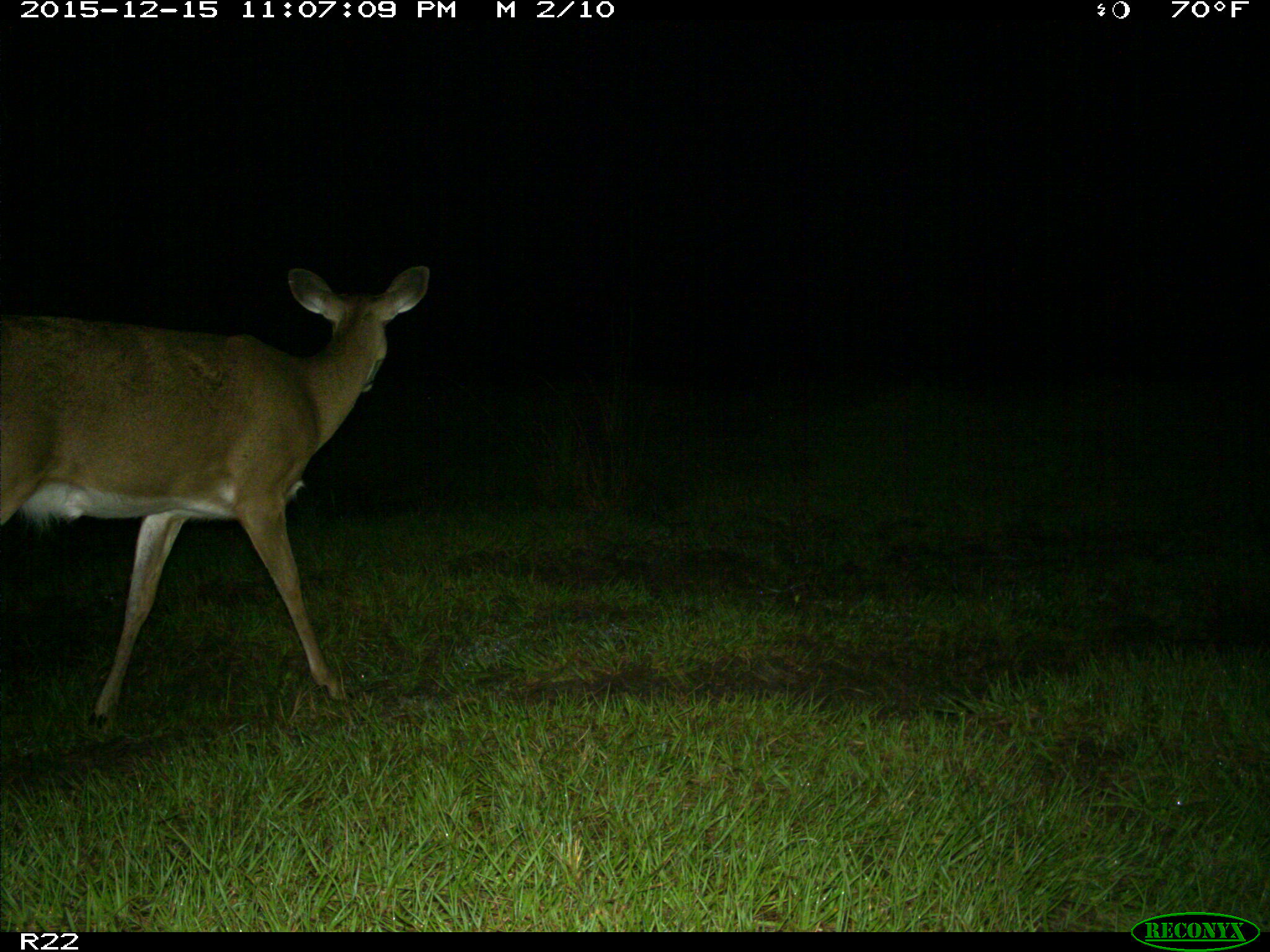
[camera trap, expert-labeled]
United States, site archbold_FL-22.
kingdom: Animalia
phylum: Chordata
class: Mammalia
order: Artiodactyla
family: Cervidae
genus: Odocoileus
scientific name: Odocoileus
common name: deer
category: unidentified deer